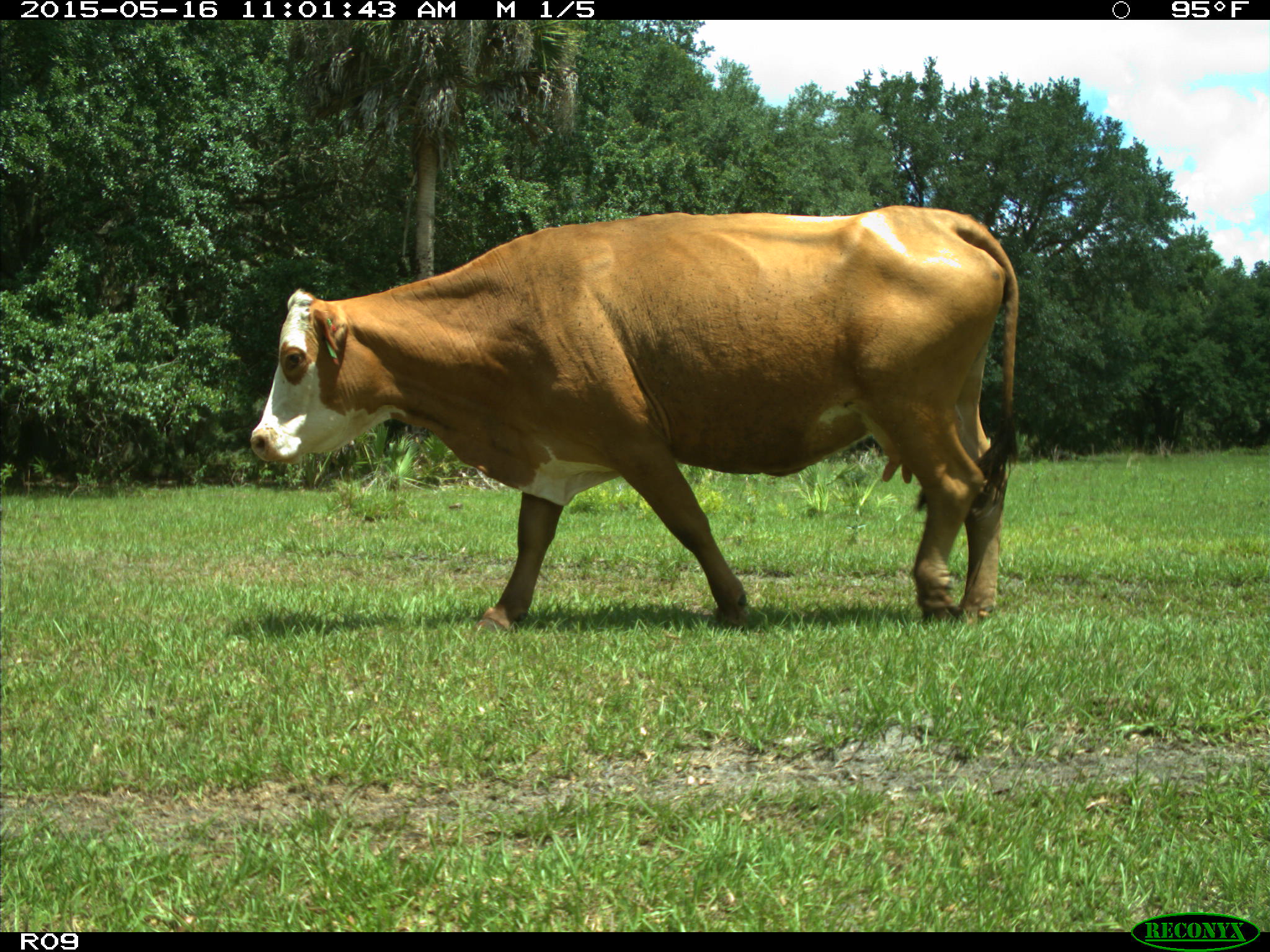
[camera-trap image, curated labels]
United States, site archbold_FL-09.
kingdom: Animalia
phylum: Chordata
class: Mammalia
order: Artiodactyla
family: Bovidae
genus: Bos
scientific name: Bos taurus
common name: domestic cow